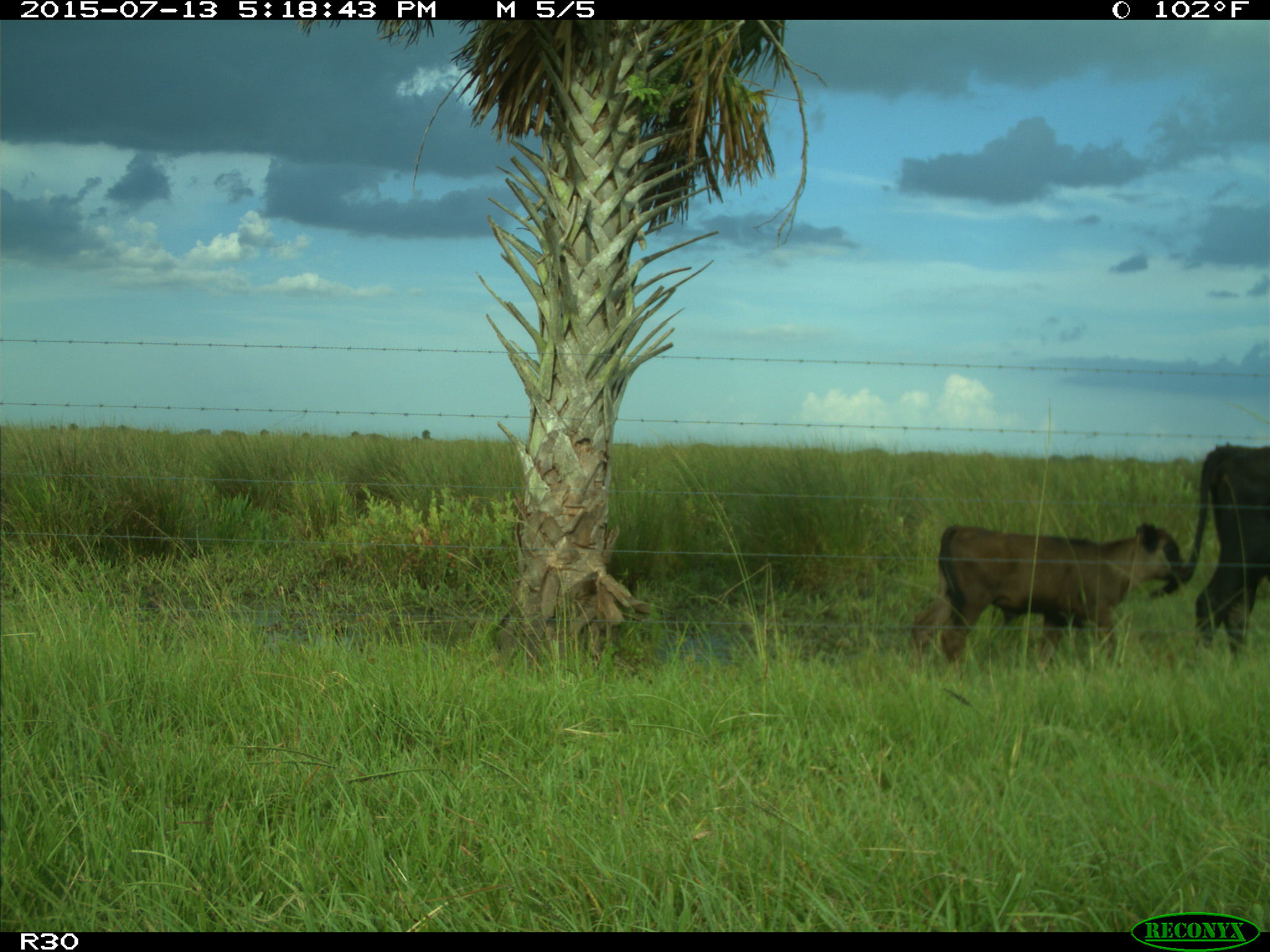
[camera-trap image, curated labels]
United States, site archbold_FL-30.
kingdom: Animalia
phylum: Chordata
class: Mammalia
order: Artiodactyla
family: Bovidae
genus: Bos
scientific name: Bos taurus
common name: domestic cow